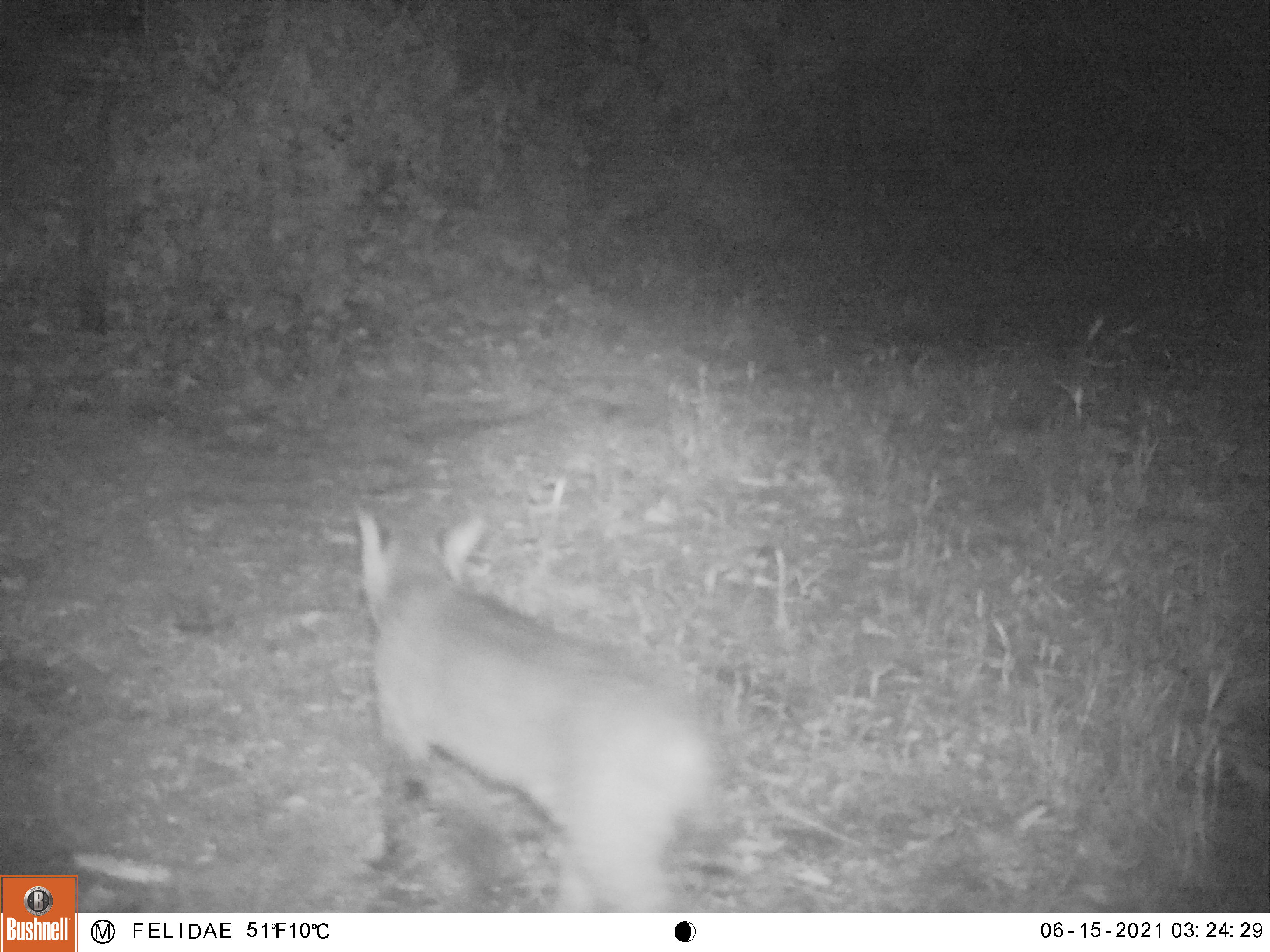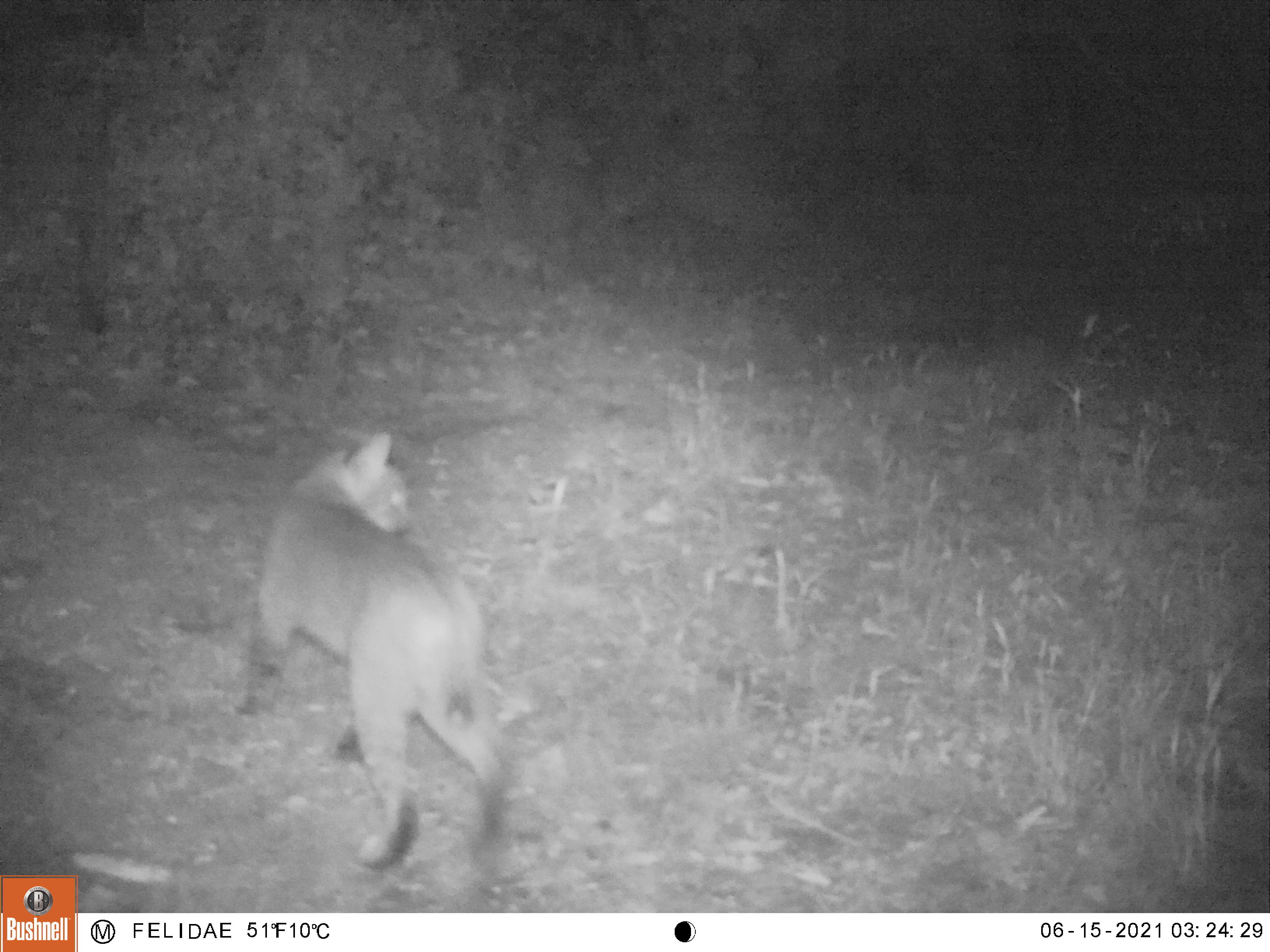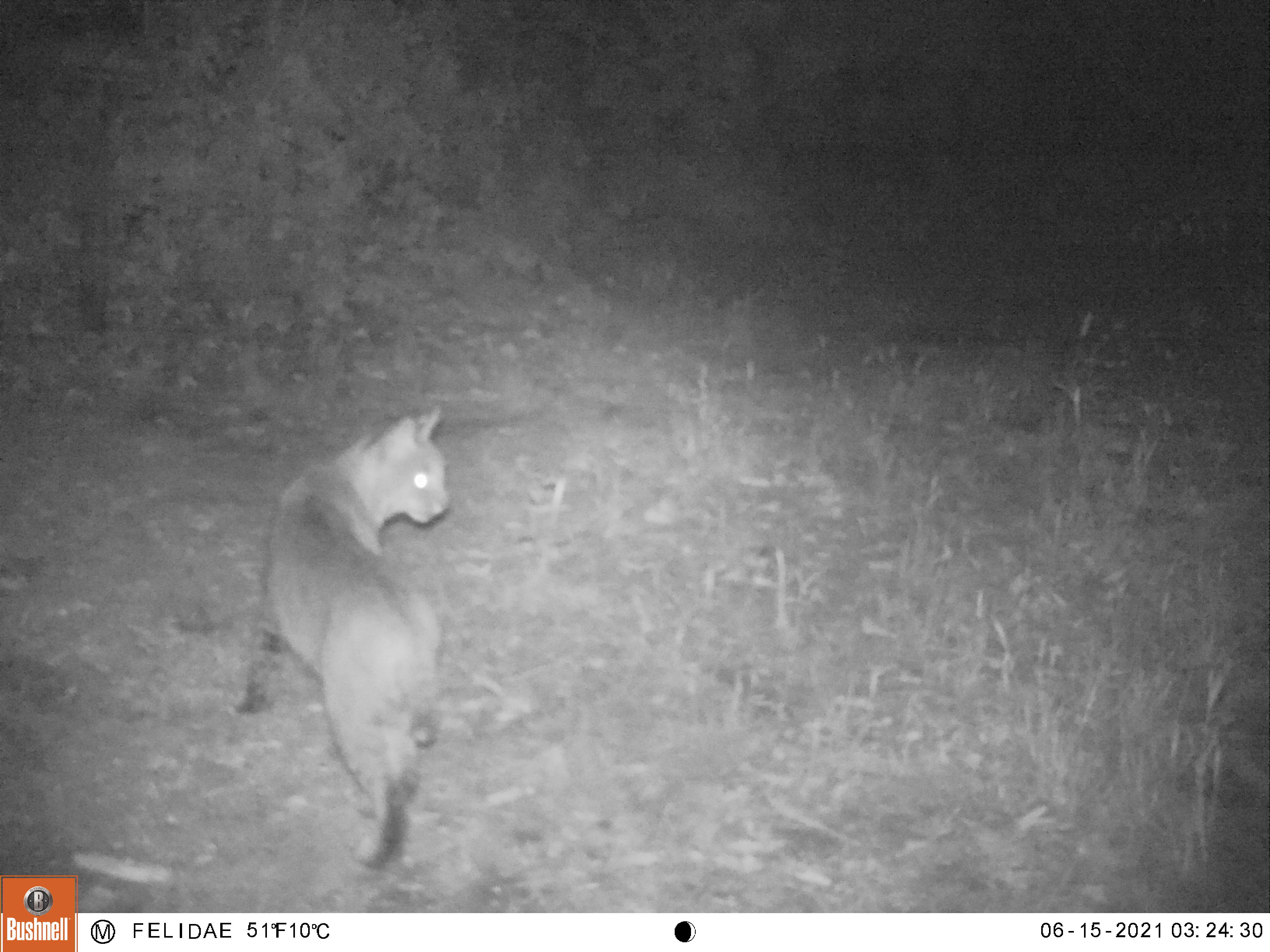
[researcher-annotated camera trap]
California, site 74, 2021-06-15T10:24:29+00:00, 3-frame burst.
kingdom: Animalia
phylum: Chordata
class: Mammalia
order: Carnivora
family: Felidae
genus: Lynx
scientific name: Lynx rufus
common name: bobcat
Bobcat (Lynx rufus).